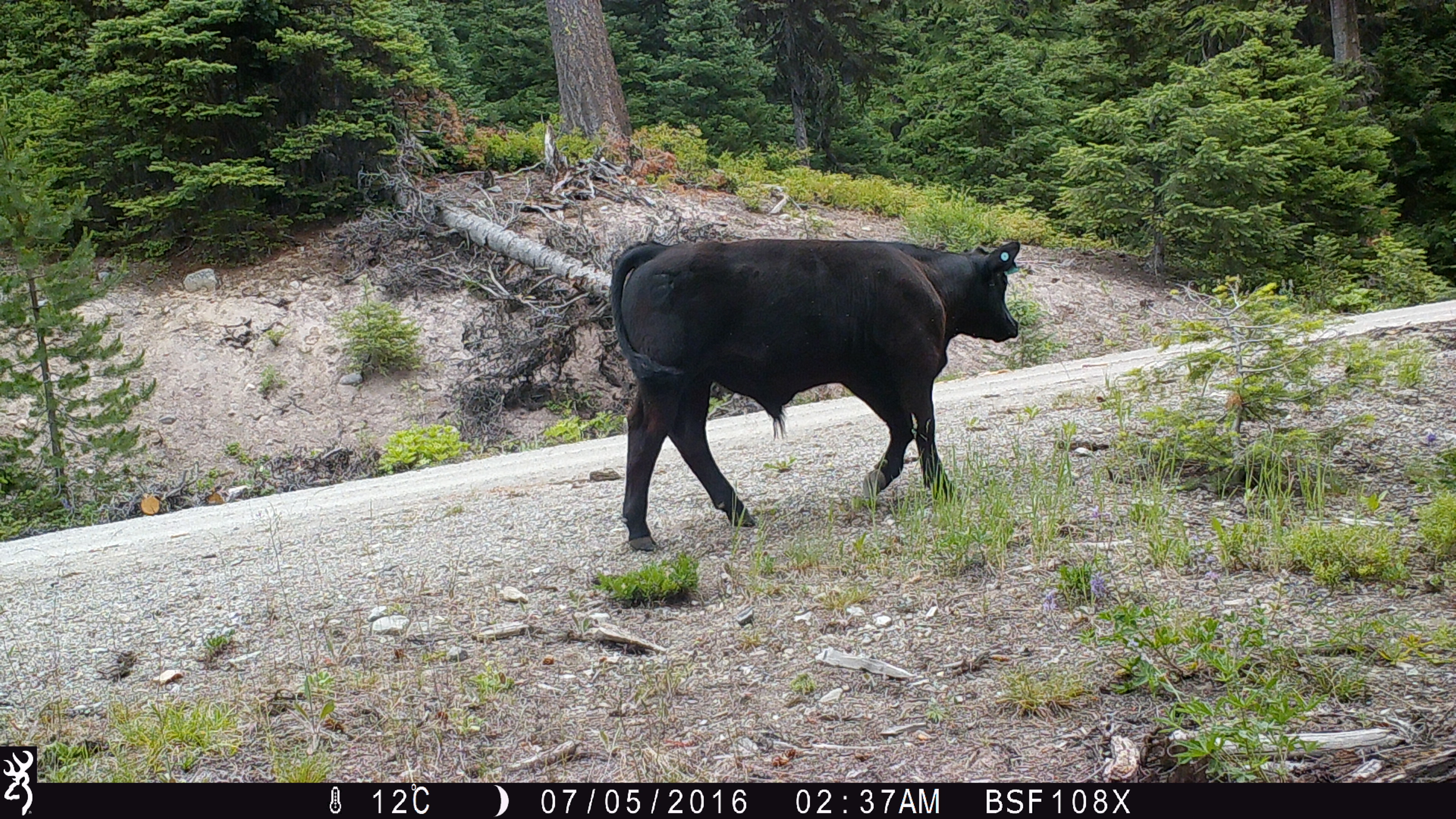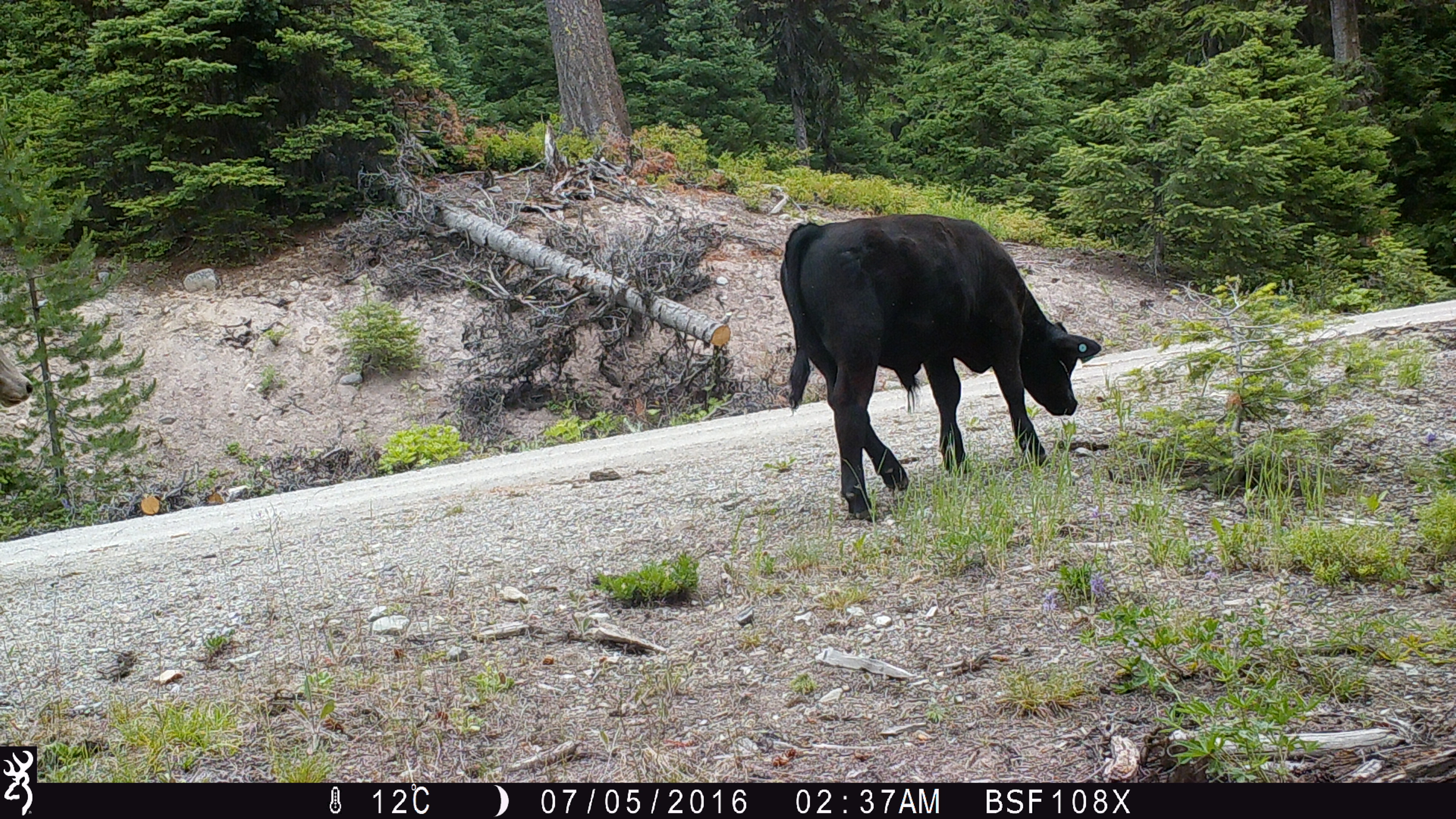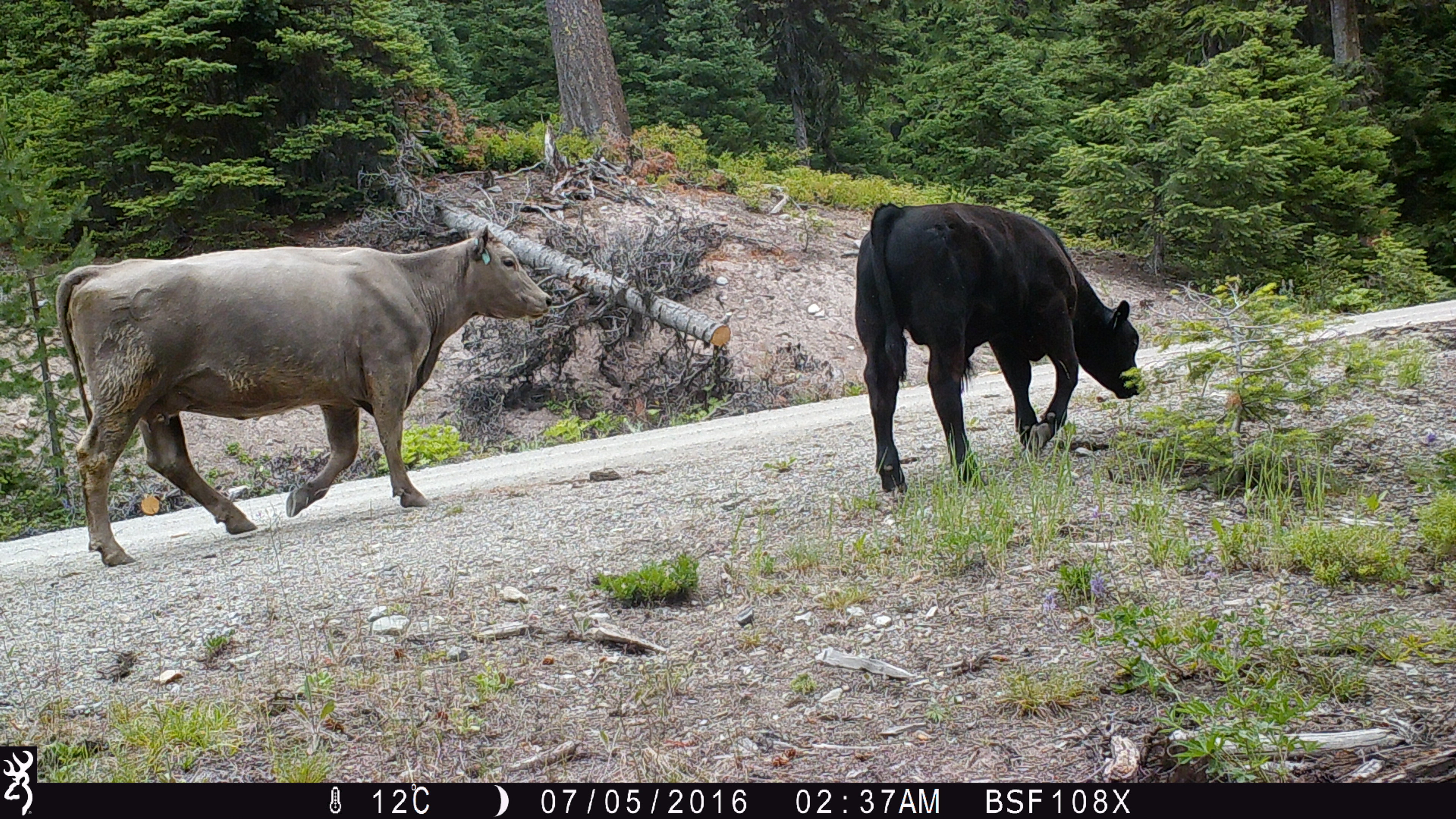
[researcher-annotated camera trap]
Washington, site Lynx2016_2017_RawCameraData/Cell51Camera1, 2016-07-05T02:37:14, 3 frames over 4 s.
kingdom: Animalia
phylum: Chordata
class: Mammalia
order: Artiodactyla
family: Bovidae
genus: Bos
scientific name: Bos taurus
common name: domestic cattle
Domestic cattle (Bos taurus). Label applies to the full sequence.